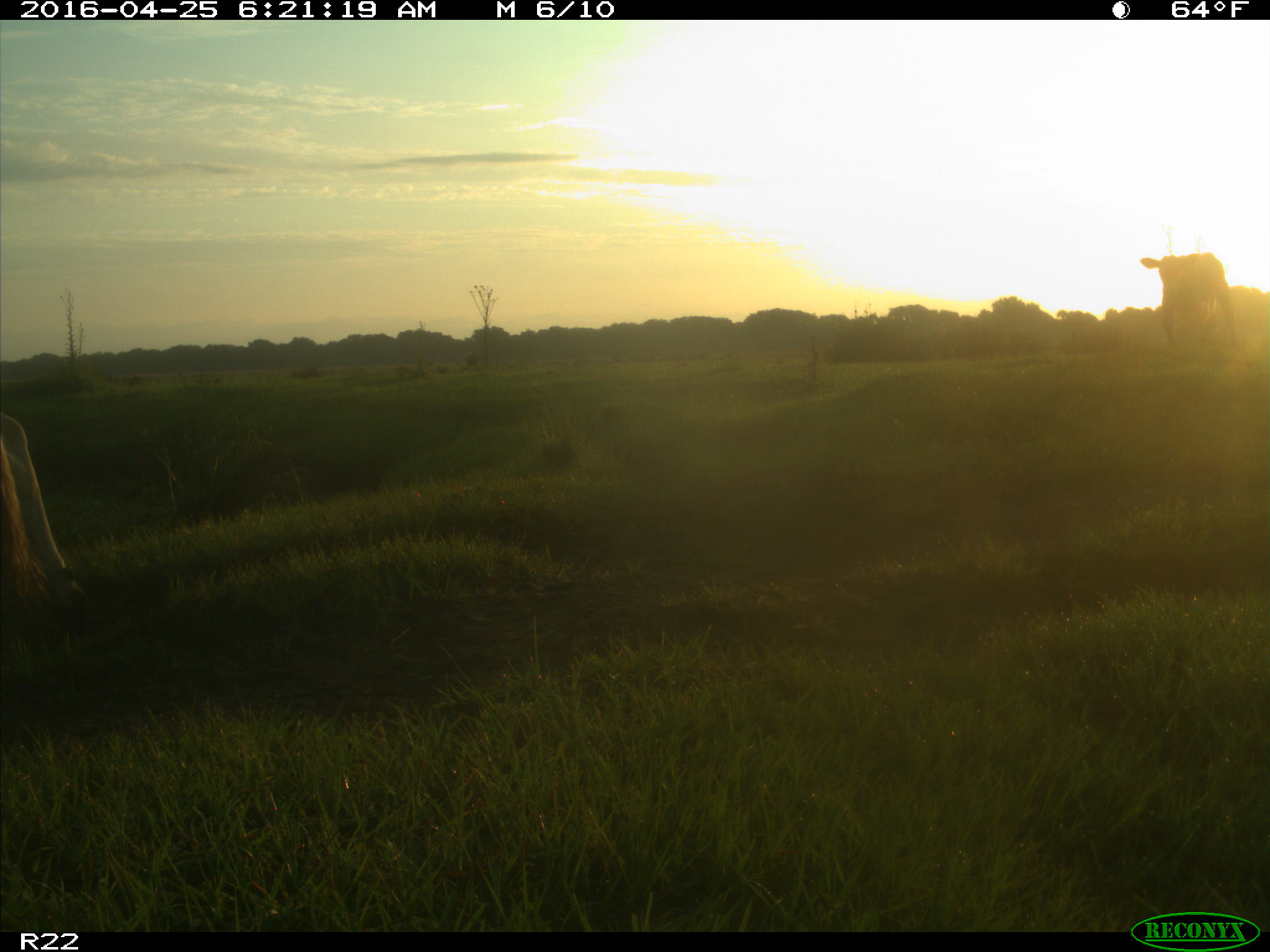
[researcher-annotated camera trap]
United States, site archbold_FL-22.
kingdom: Animalia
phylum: Chordata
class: Mammalia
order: Artiodactyla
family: Bovidae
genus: Bos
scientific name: Bos taurus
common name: domestic cow